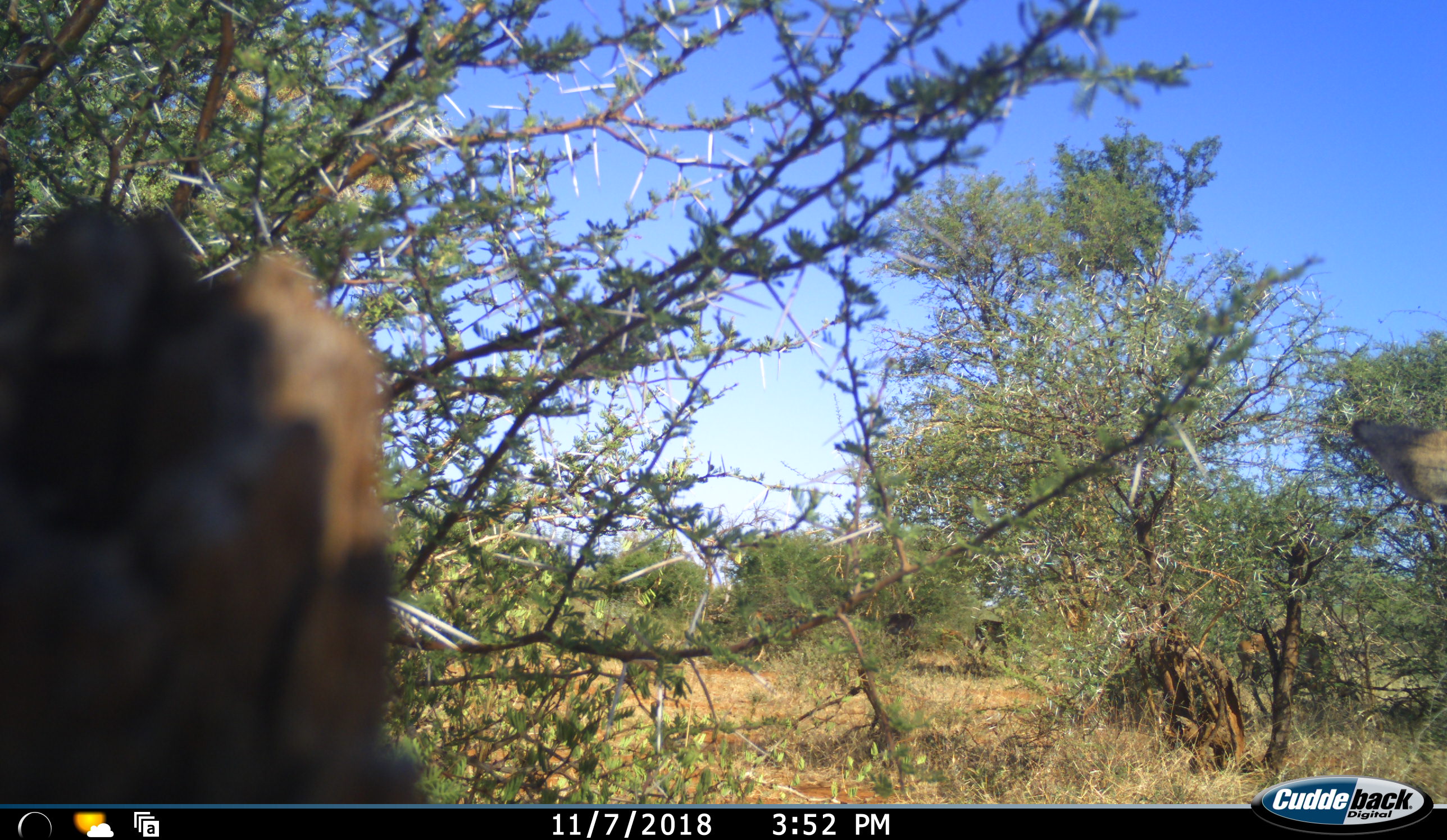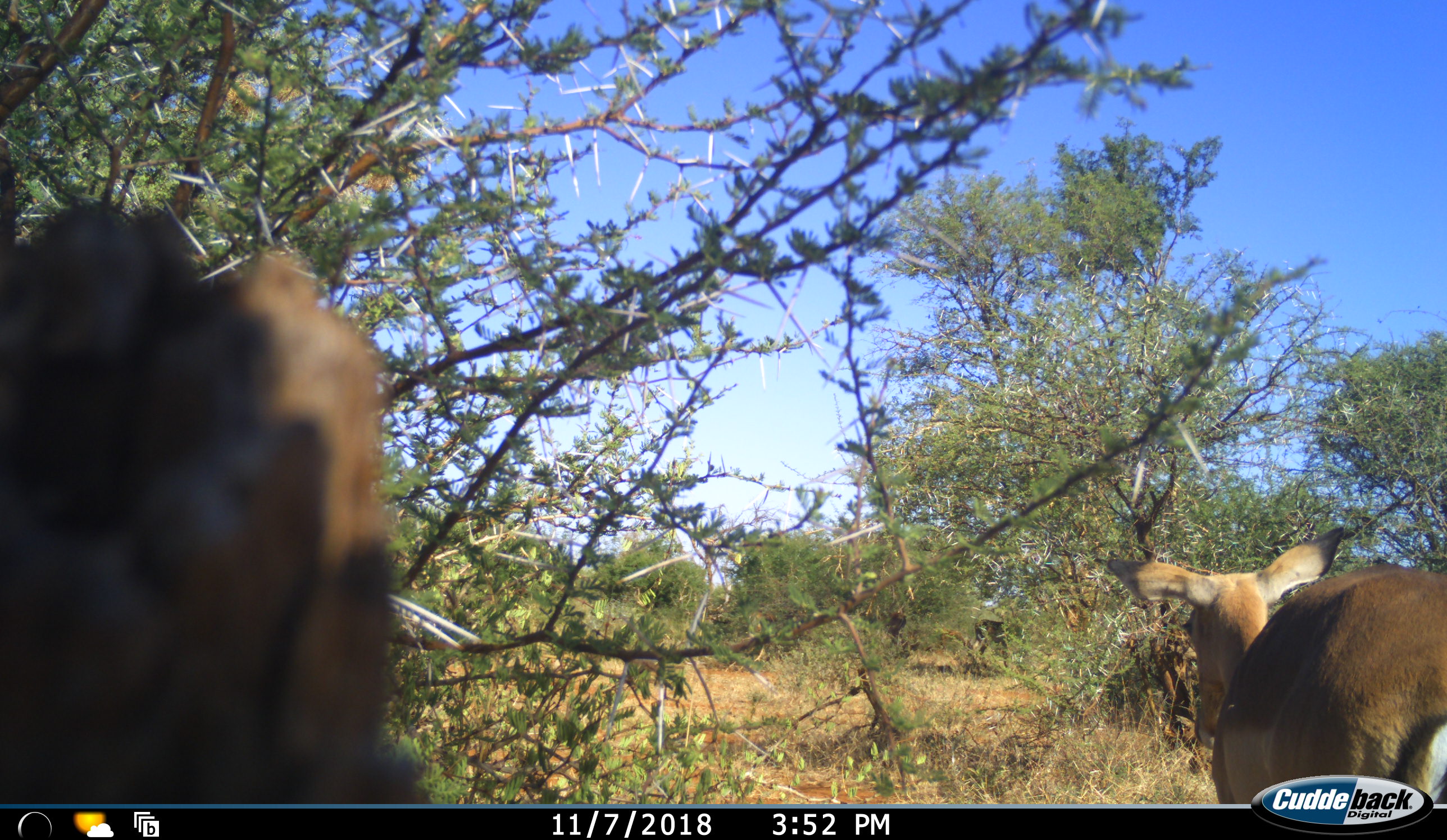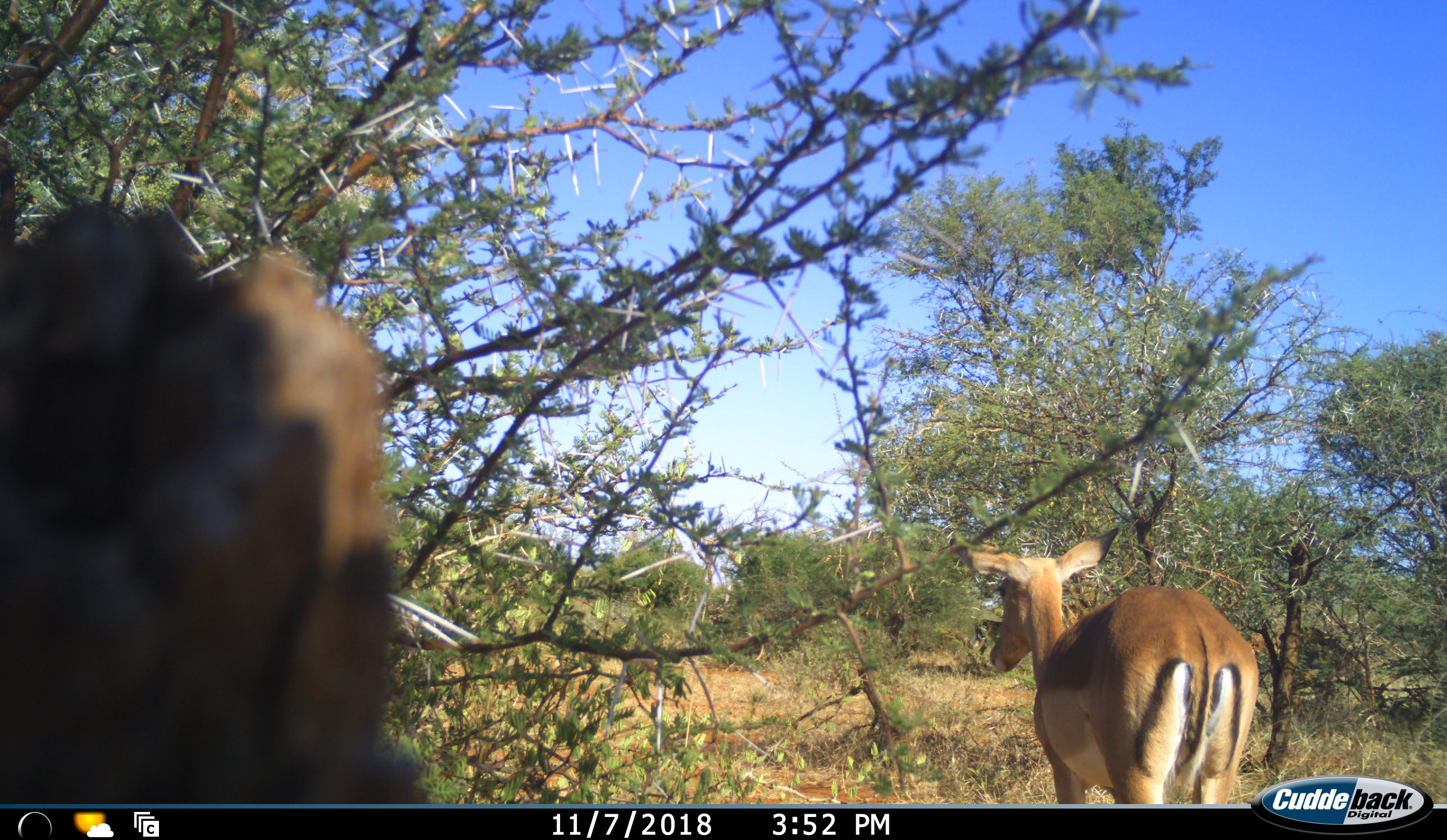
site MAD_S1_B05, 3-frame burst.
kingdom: Animalia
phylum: Chordata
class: Mammalia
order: Artiodactyla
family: Bovidae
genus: Aepyceros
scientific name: Aepyceros melampus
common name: impala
Impala (Aepyceros melampus), count 1. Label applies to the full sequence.